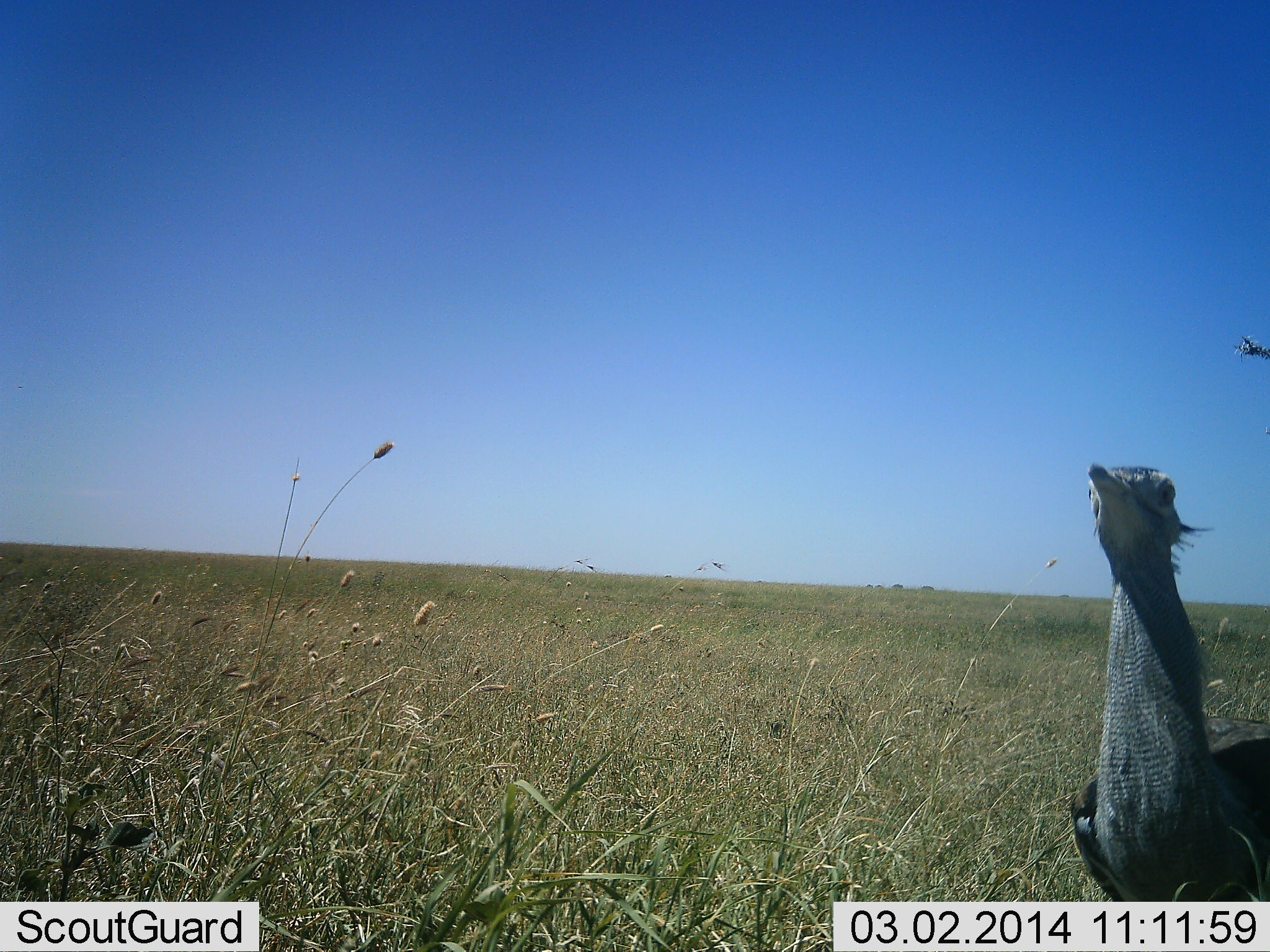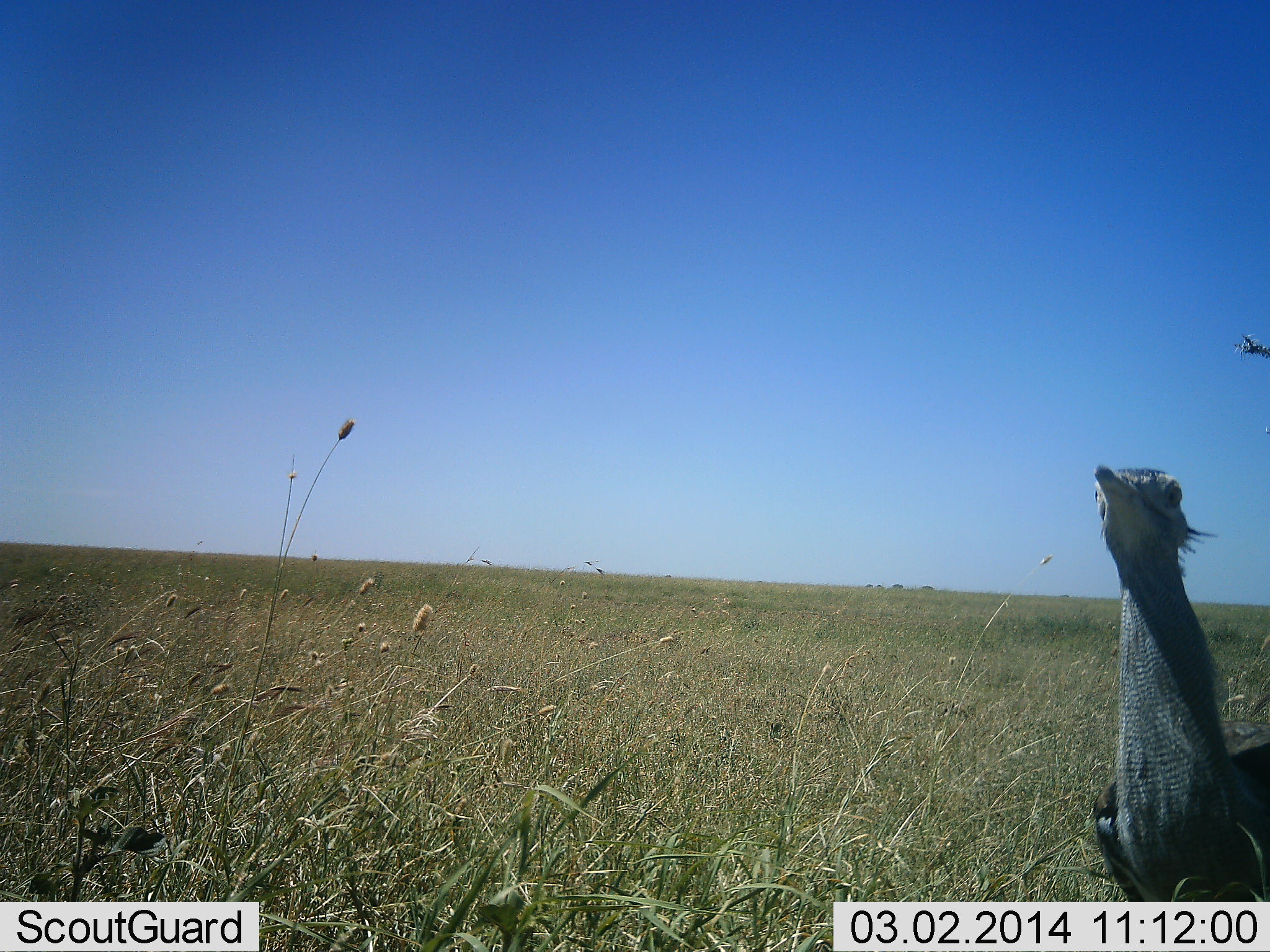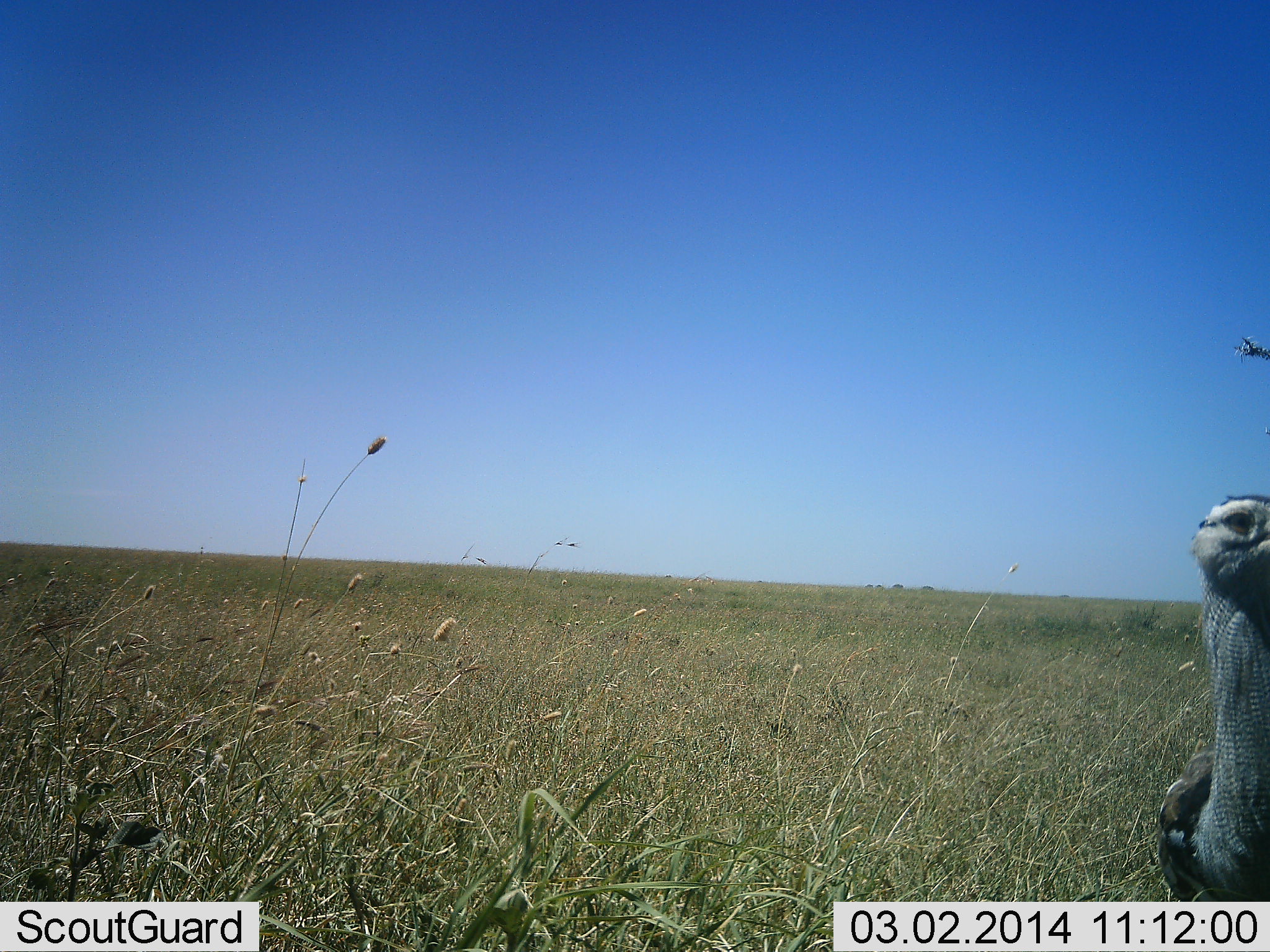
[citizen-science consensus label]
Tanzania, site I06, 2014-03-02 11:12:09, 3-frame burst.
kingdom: Animalia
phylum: Chordata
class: Aves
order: Otidiformes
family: Otididae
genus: Ardeotis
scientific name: Ardeotis kori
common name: kori bustard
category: koribustard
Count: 1.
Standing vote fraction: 90%.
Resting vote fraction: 0%.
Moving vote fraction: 10%.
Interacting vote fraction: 10%.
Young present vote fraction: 0%.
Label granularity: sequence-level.